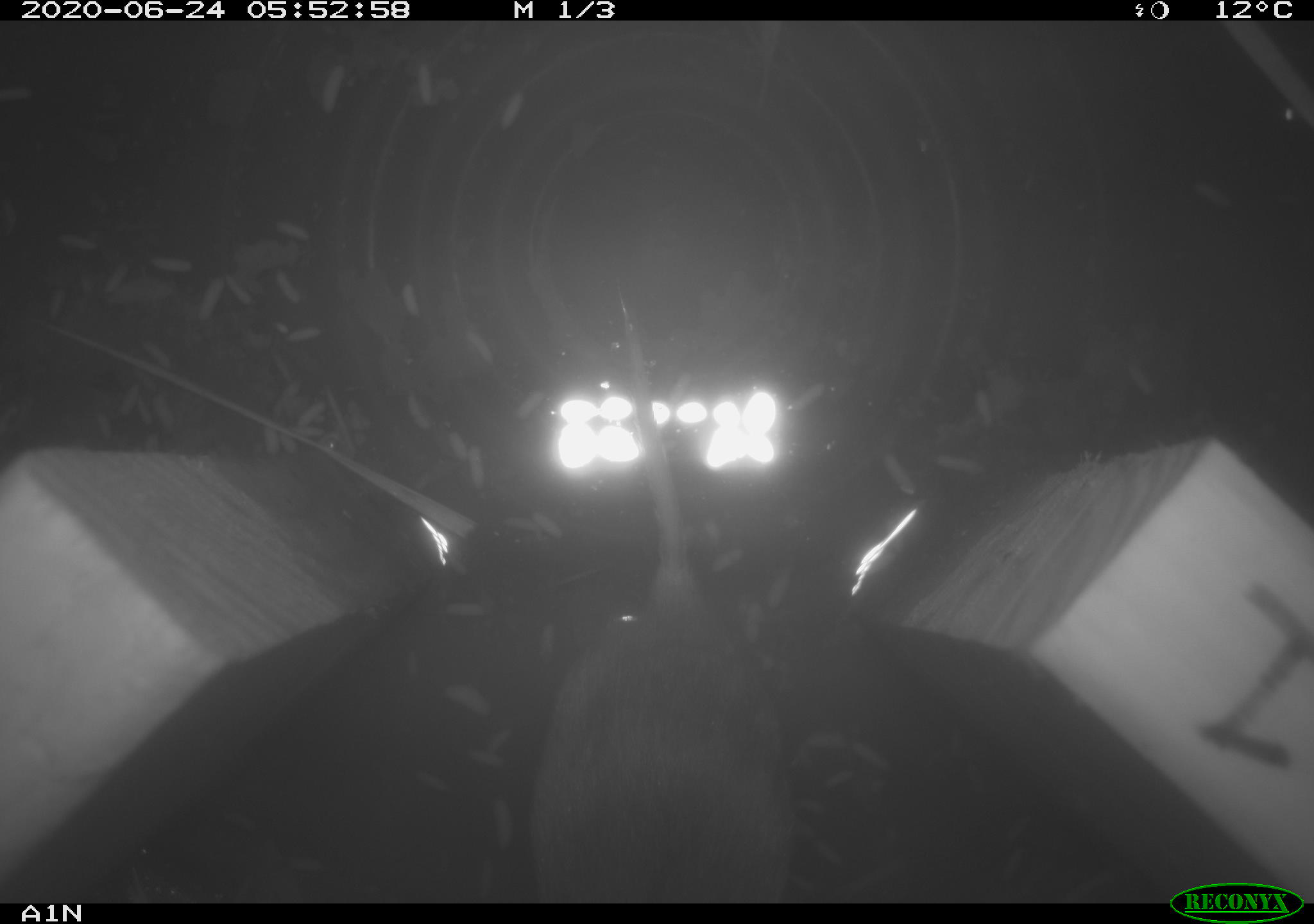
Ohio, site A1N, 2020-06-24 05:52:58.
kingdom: Animalia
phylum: Chordata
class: Mammalia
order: Rodentia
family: Cricetidae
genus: Microtus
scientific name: Microtus pennsylvanicus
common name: meadow vole